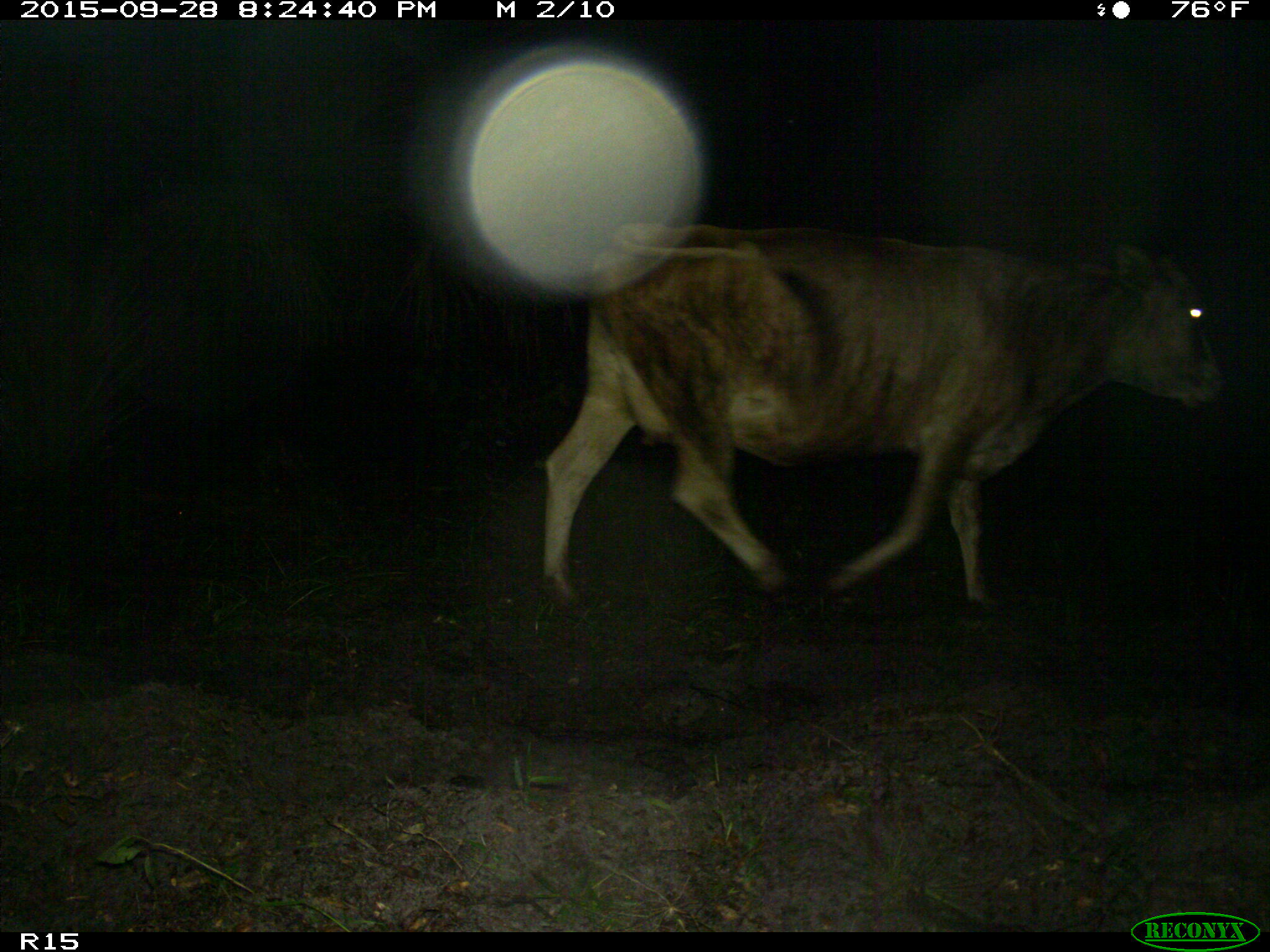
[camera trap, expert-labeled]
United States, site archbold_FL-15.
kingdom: Animalia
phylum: Chordata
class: Mammalia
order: Artiodactyla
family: Bovidae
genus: Bos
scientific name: Bos taurus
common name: domestic cow